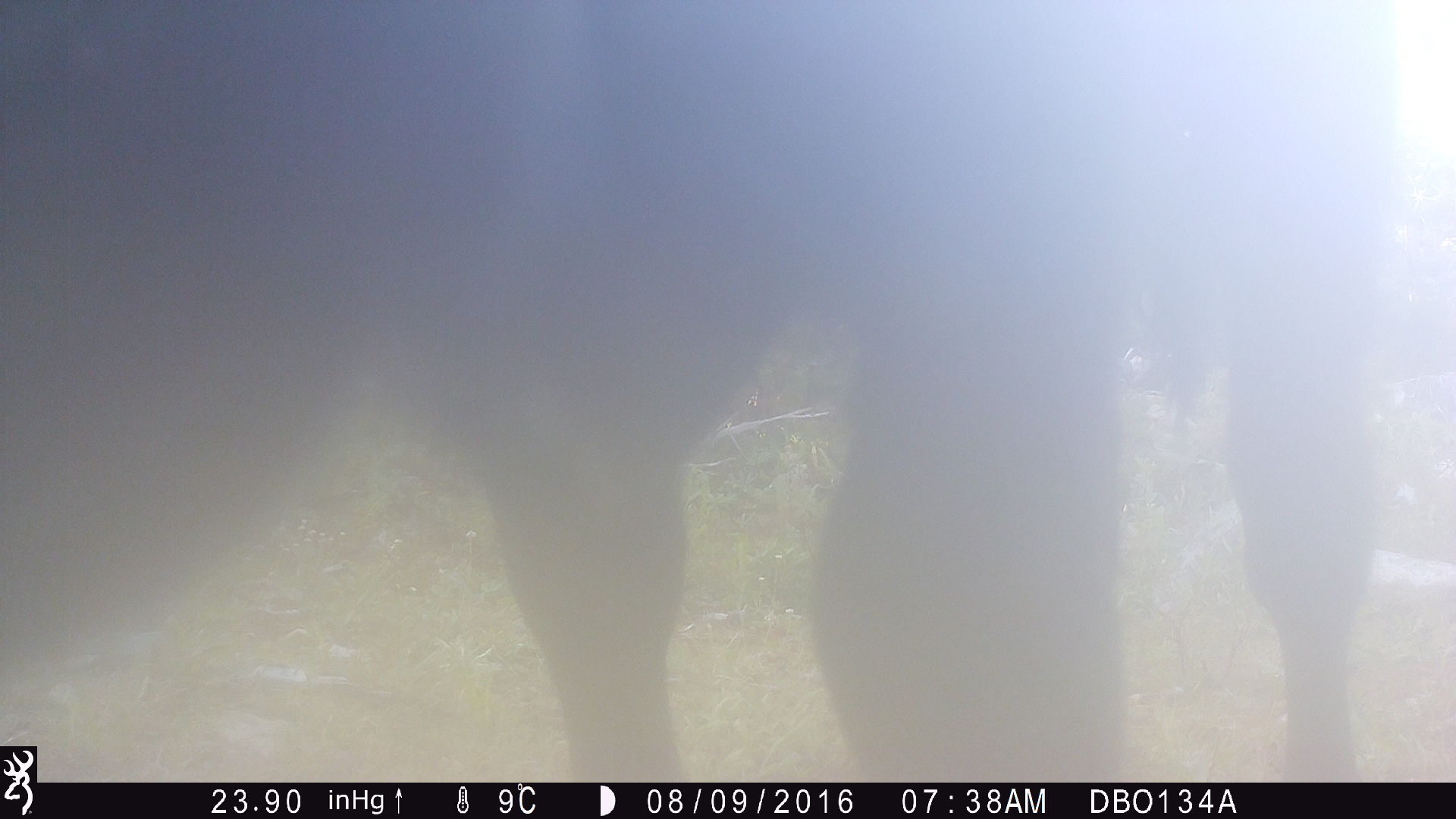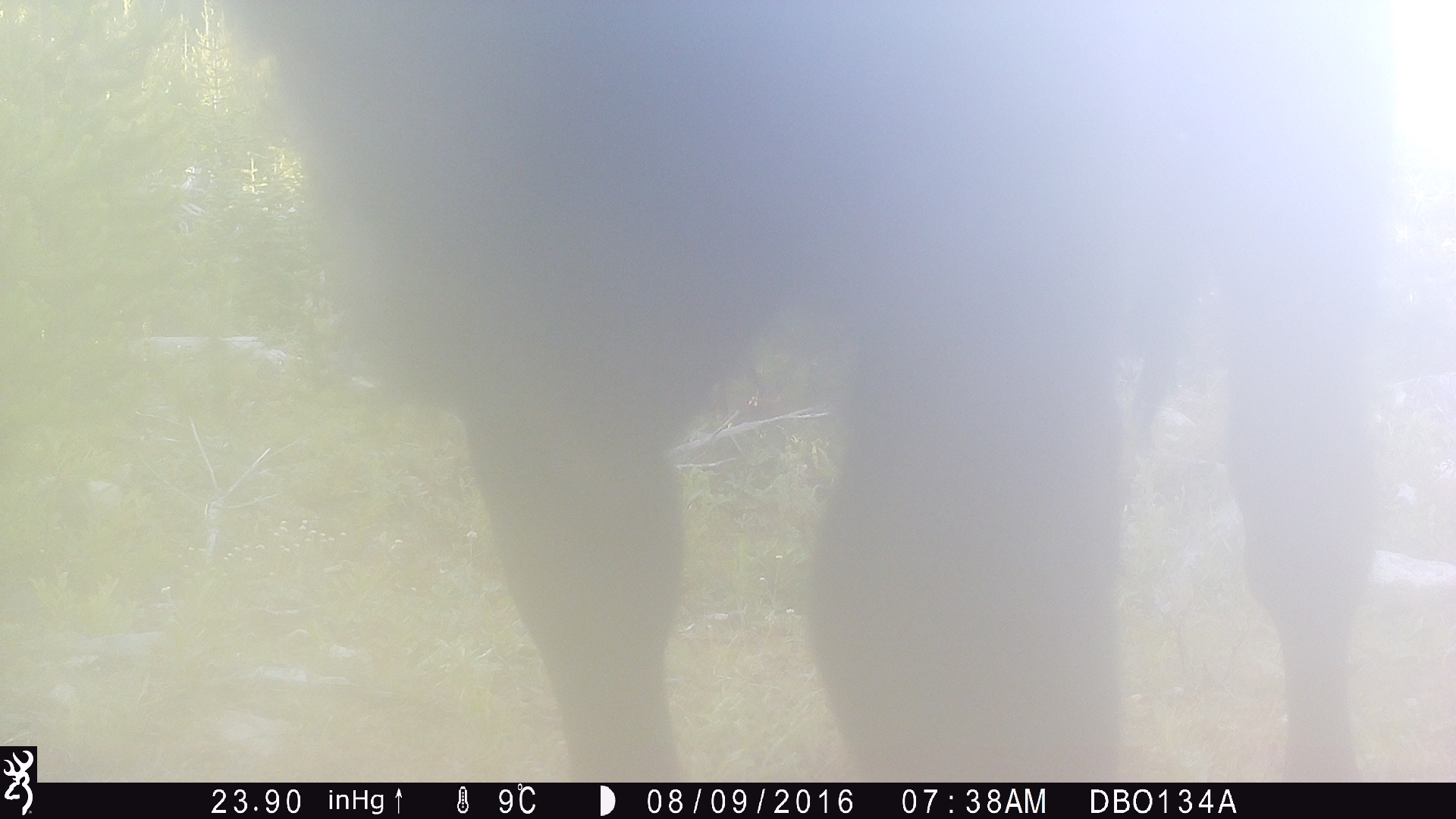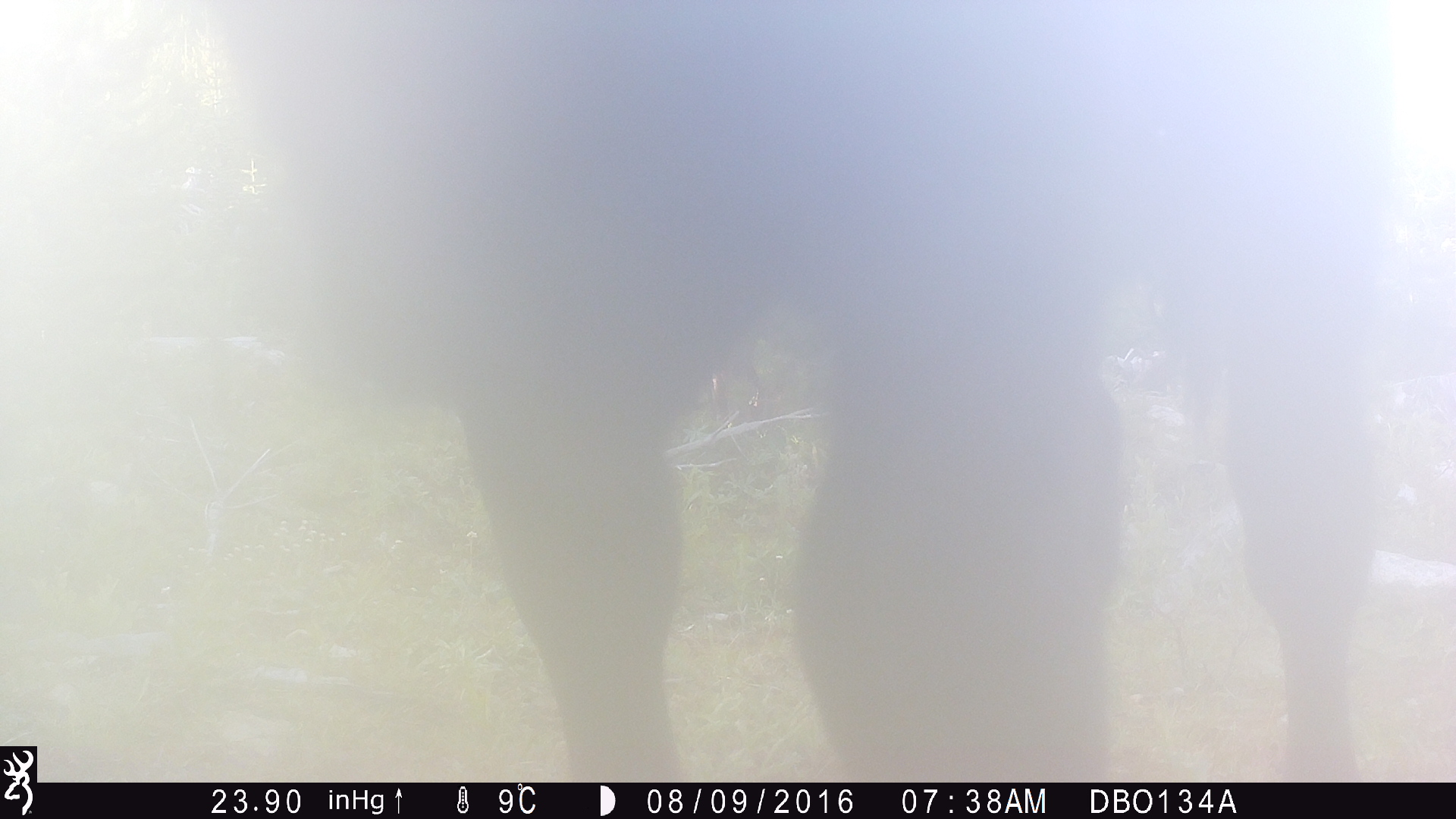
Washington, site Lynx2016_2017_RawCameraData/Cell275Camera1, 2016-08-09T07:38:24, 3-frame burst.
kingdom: Animalia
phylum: Chordata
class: Mammalia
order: Artiodactyla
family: Bovidae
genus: Bos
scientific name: Bos taurus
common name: domestic cattle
Domestic cattle (Bos taurus). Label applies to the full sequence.